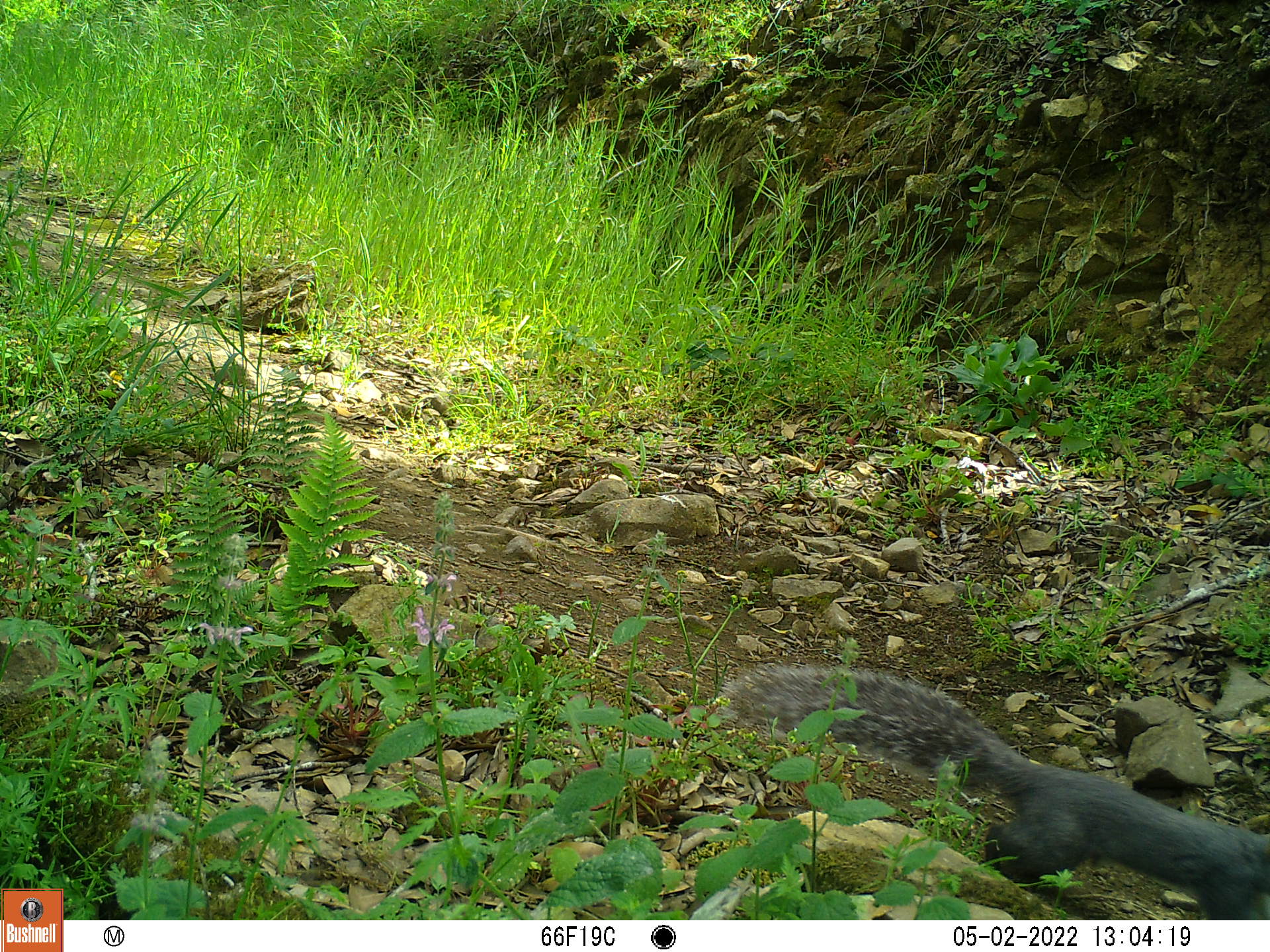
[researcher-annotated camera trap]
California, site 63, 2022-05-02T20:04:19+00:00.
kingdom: Animalia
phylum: Chordata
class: Mammalia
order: Rodentia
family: Sciuridae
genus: Sciurus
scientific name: Sciurus griseus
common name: western gray squirrel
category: western grey squirrel